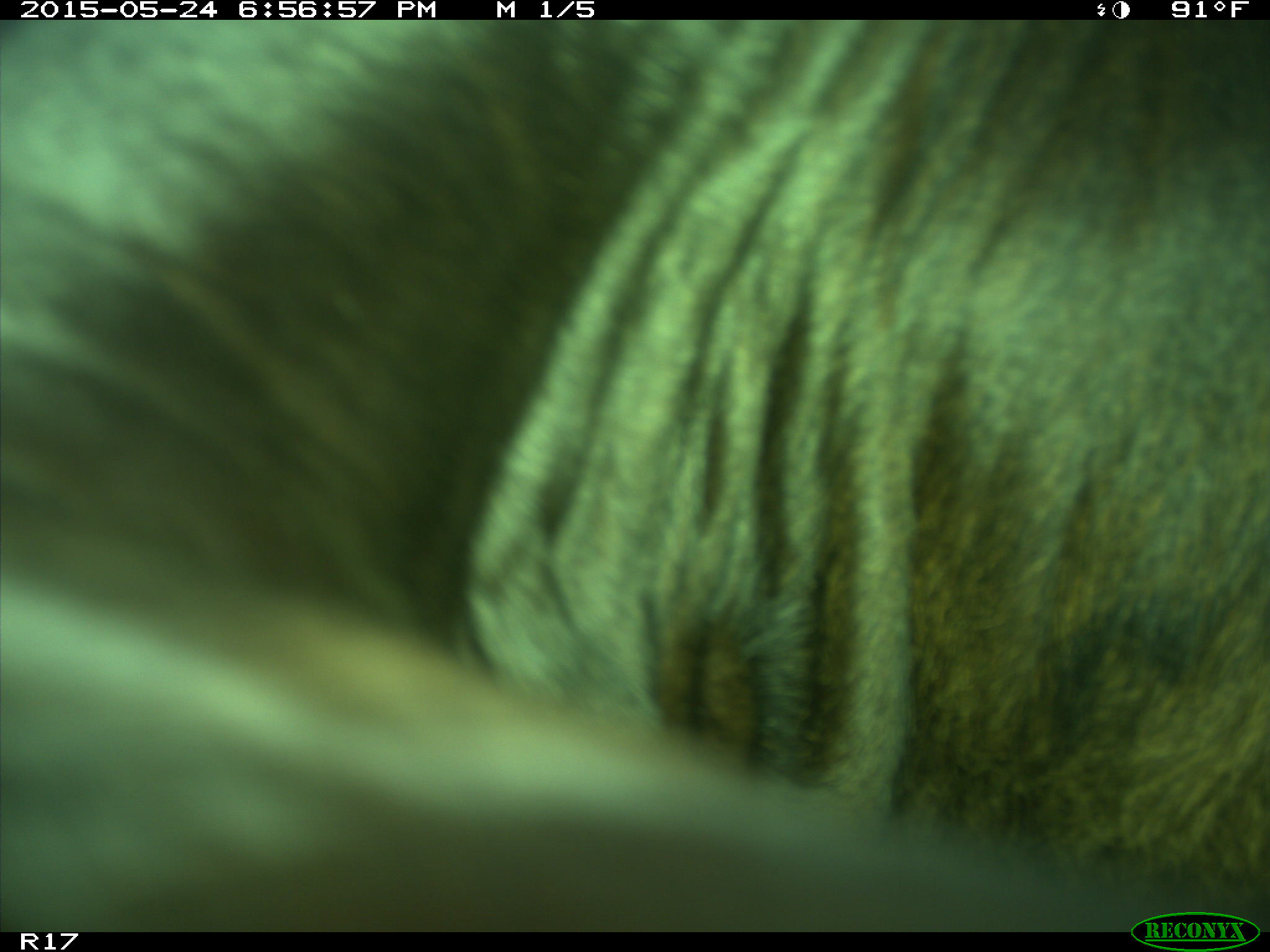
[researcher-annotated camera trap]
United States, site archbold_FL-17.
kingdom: Animalia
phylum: Chordata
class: Mammalia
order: Artiodactyla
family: Bovidae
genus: Bos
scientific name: Bos taurus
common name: domestic cow